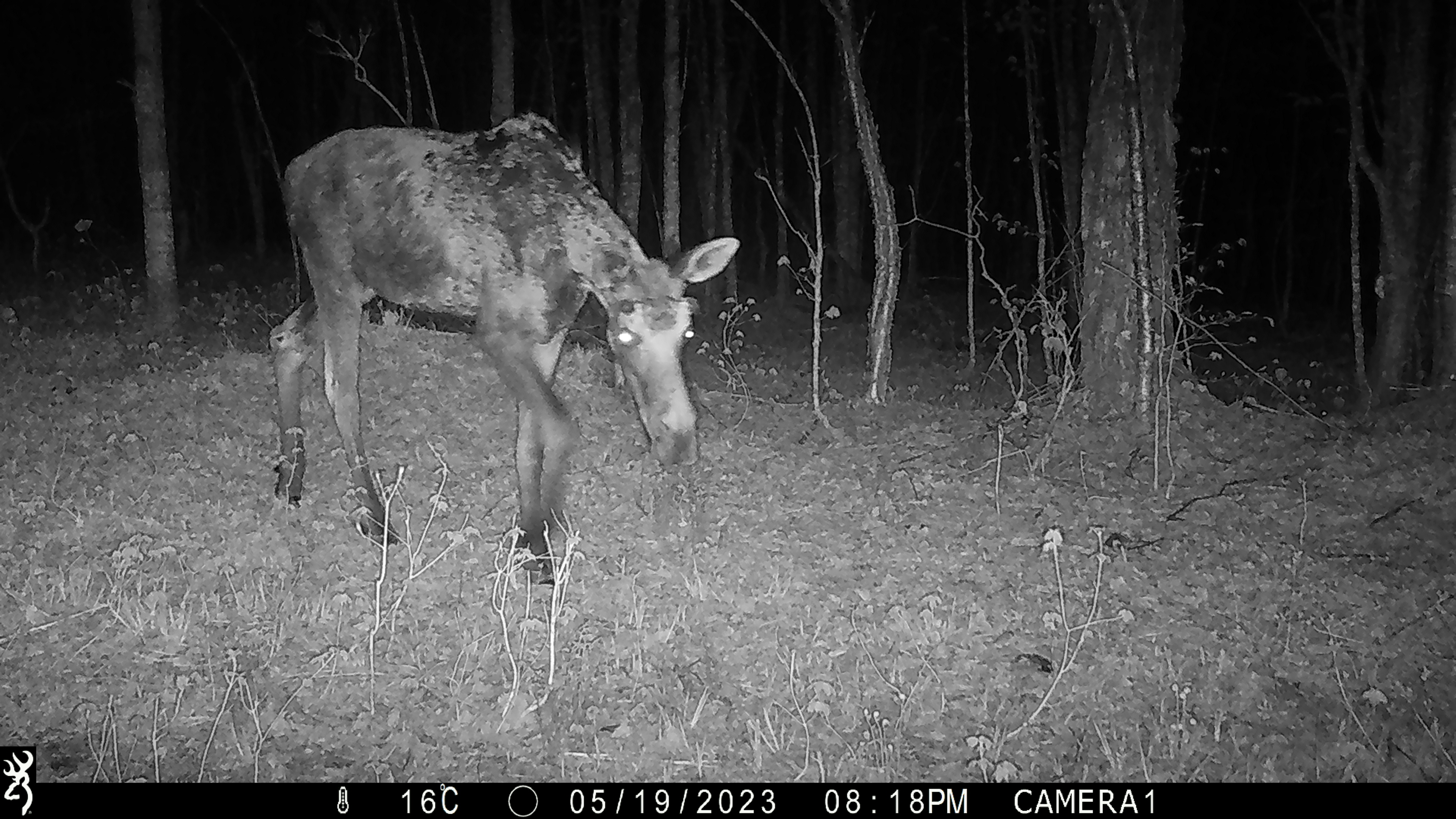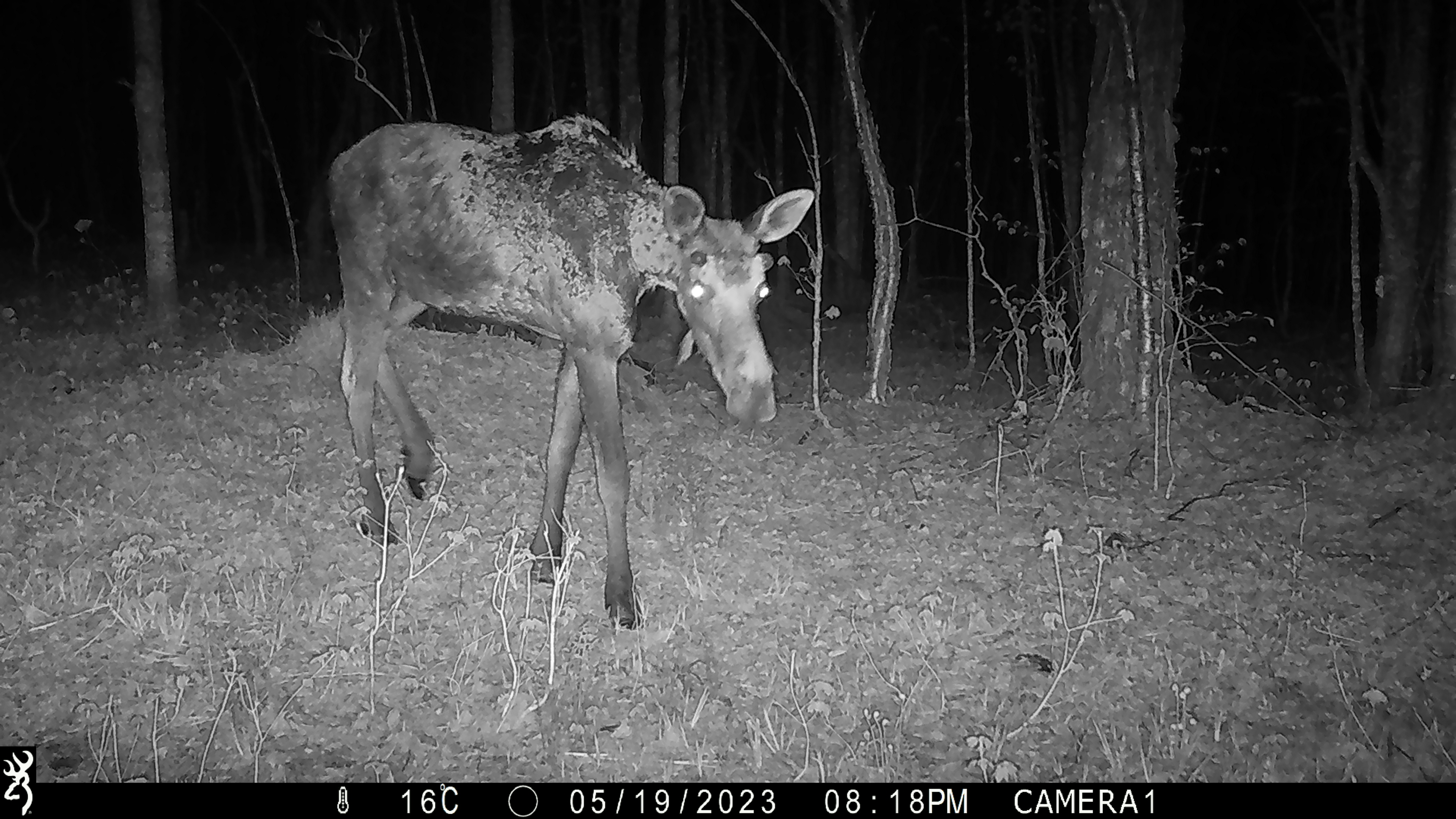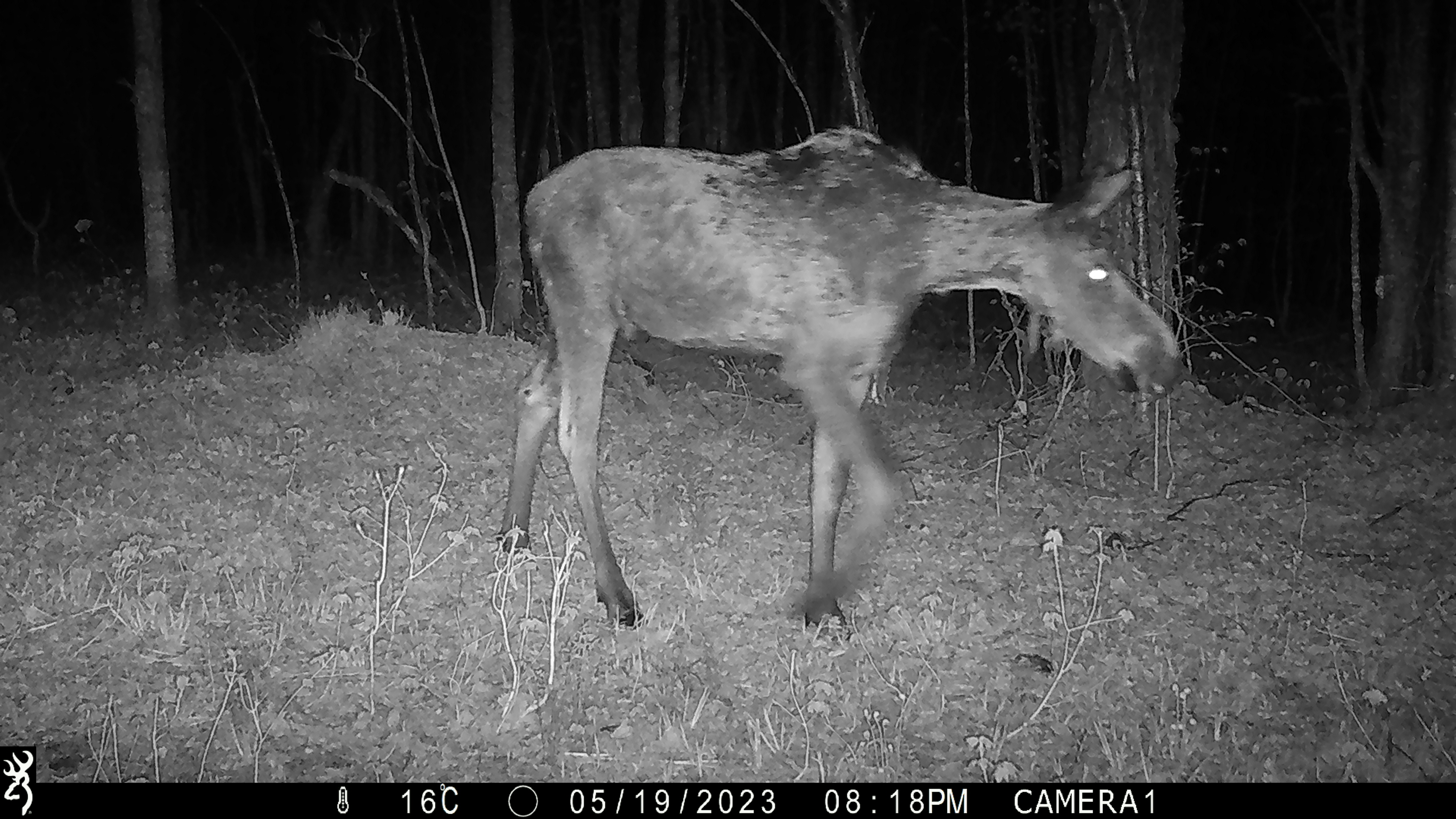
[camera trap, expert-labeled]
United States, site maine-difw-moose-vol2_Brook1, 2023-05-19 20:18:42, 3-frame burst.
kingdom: Animalia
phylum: Chordata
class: Mammalia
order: Artiodactyla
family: Cervidae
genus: Alces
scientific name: Alces alces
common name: moose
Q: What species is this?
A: Moose (Alces alces).